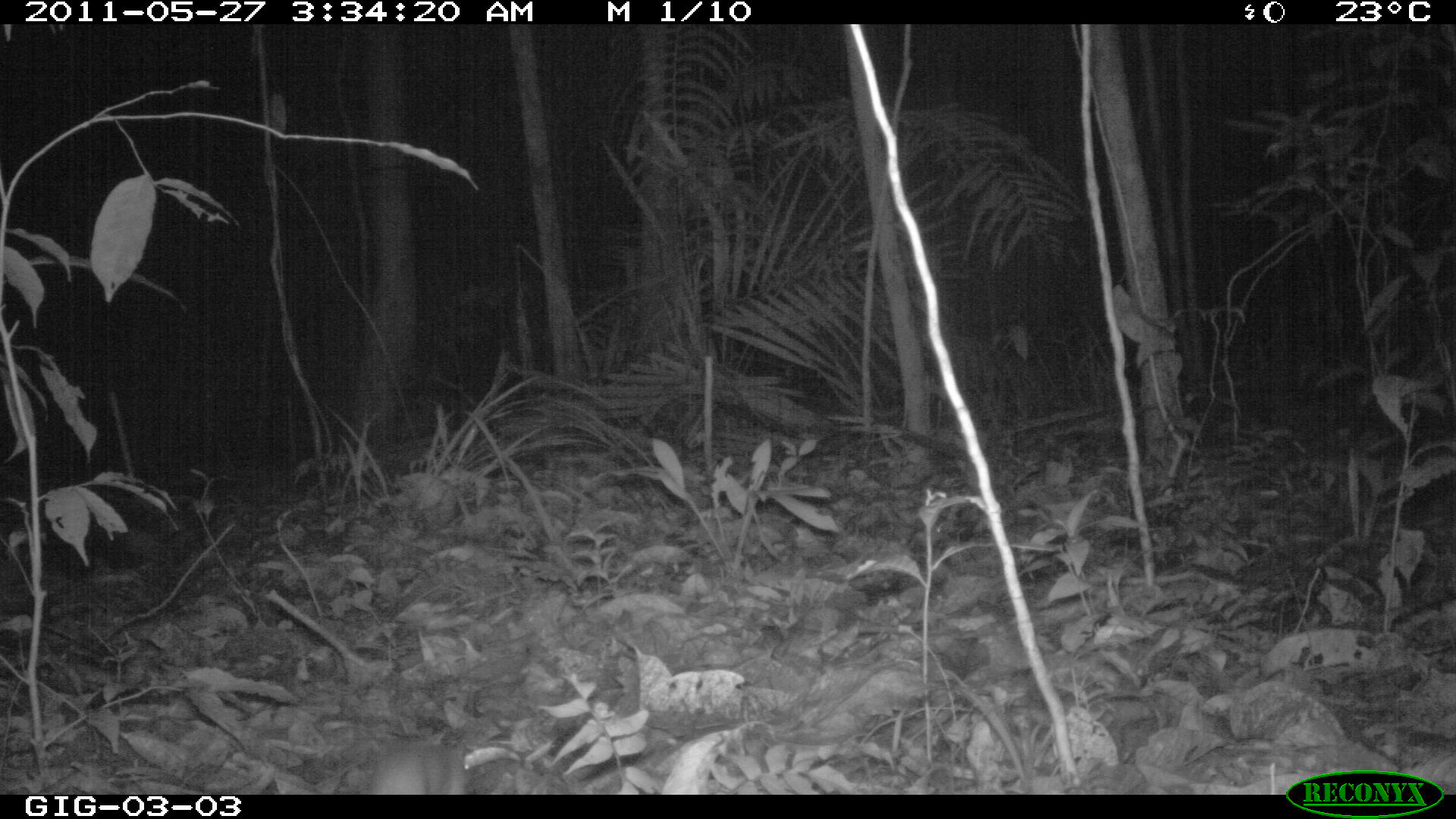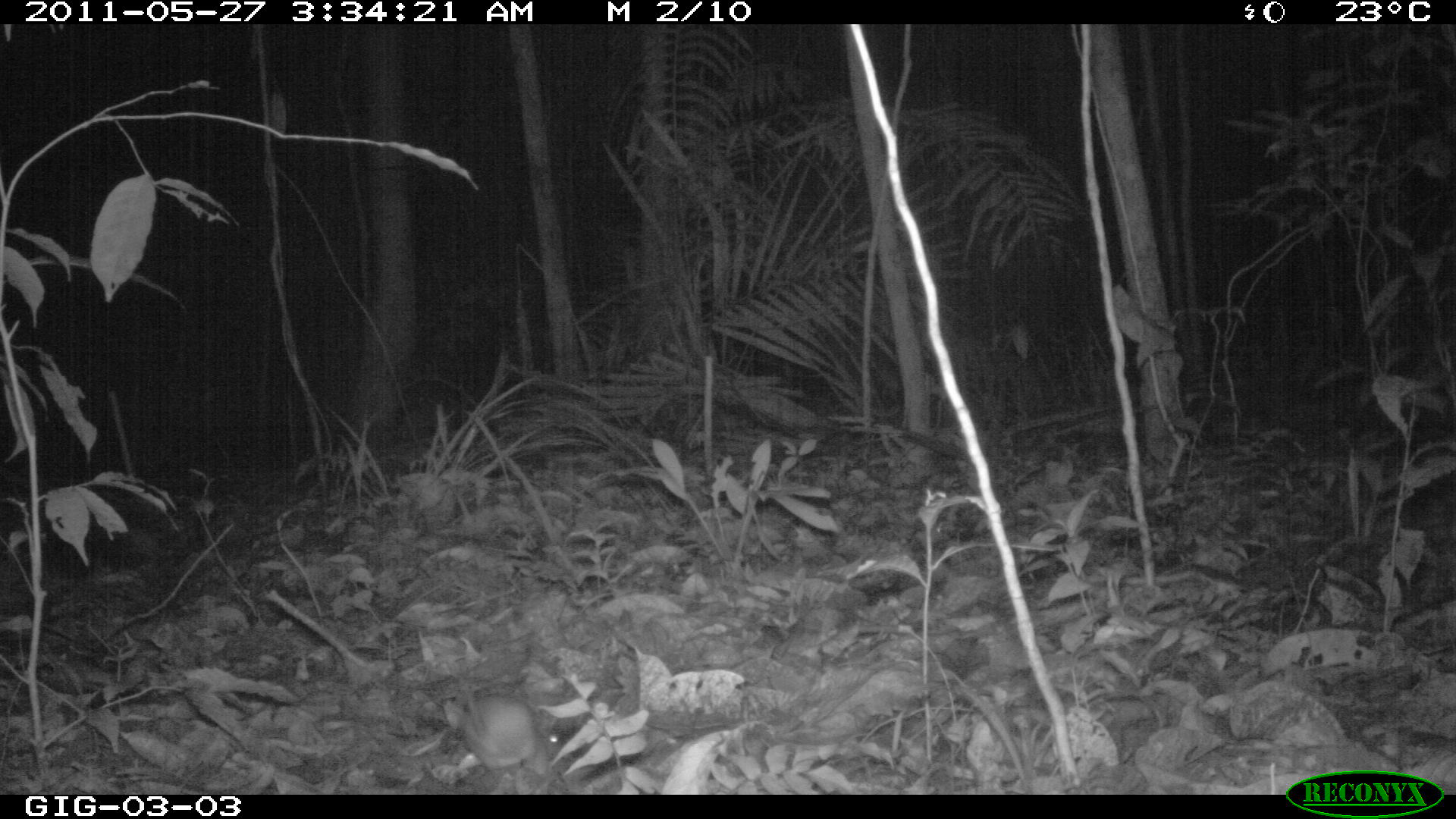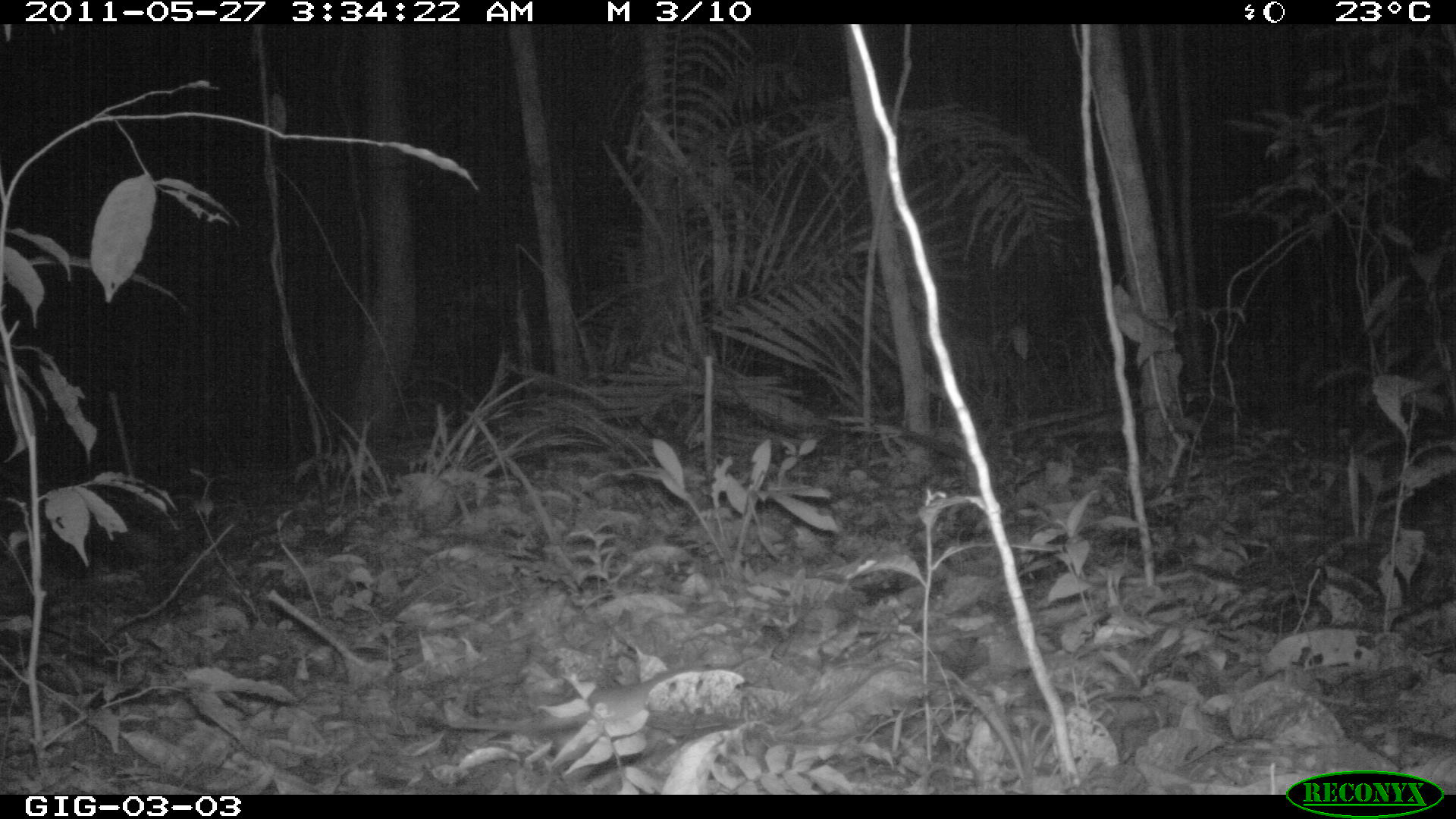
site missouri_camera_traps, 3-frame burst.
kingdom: Animalia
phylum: Chordata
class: Mammalia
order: Rodentia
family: Muridae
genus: Rattus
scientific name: Rattus praetor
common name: spiny rat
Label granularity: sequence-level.